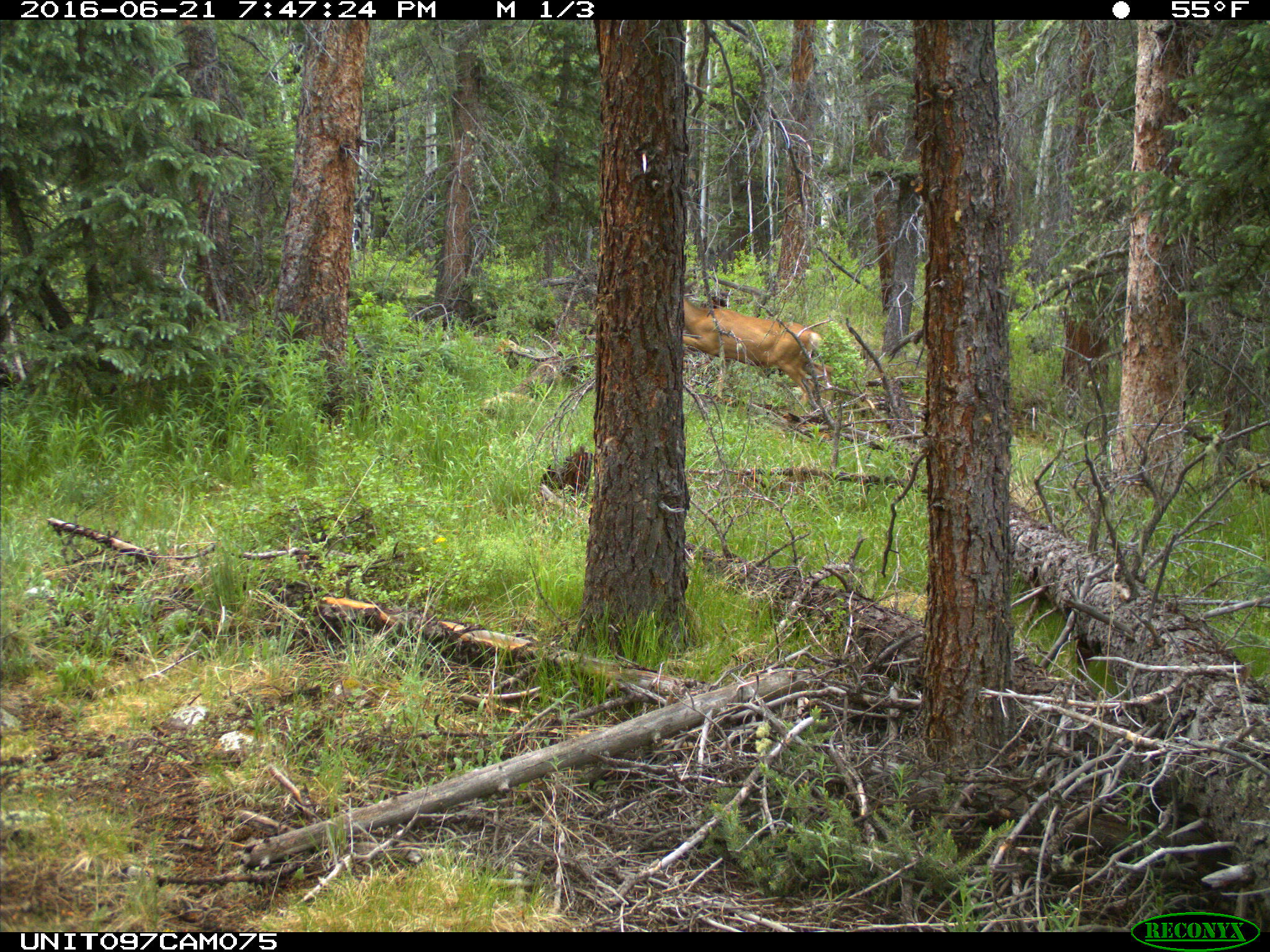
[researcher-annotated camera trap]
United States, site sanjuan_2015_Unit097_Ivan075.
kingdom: Animalia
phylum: Chordata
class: Mammalia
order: Artiodactyla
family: Cervidae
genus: Odocoileus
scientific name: Odocoileus hemionus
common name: mule deer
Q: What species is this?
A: Odocoileus hemionus (mule deer).